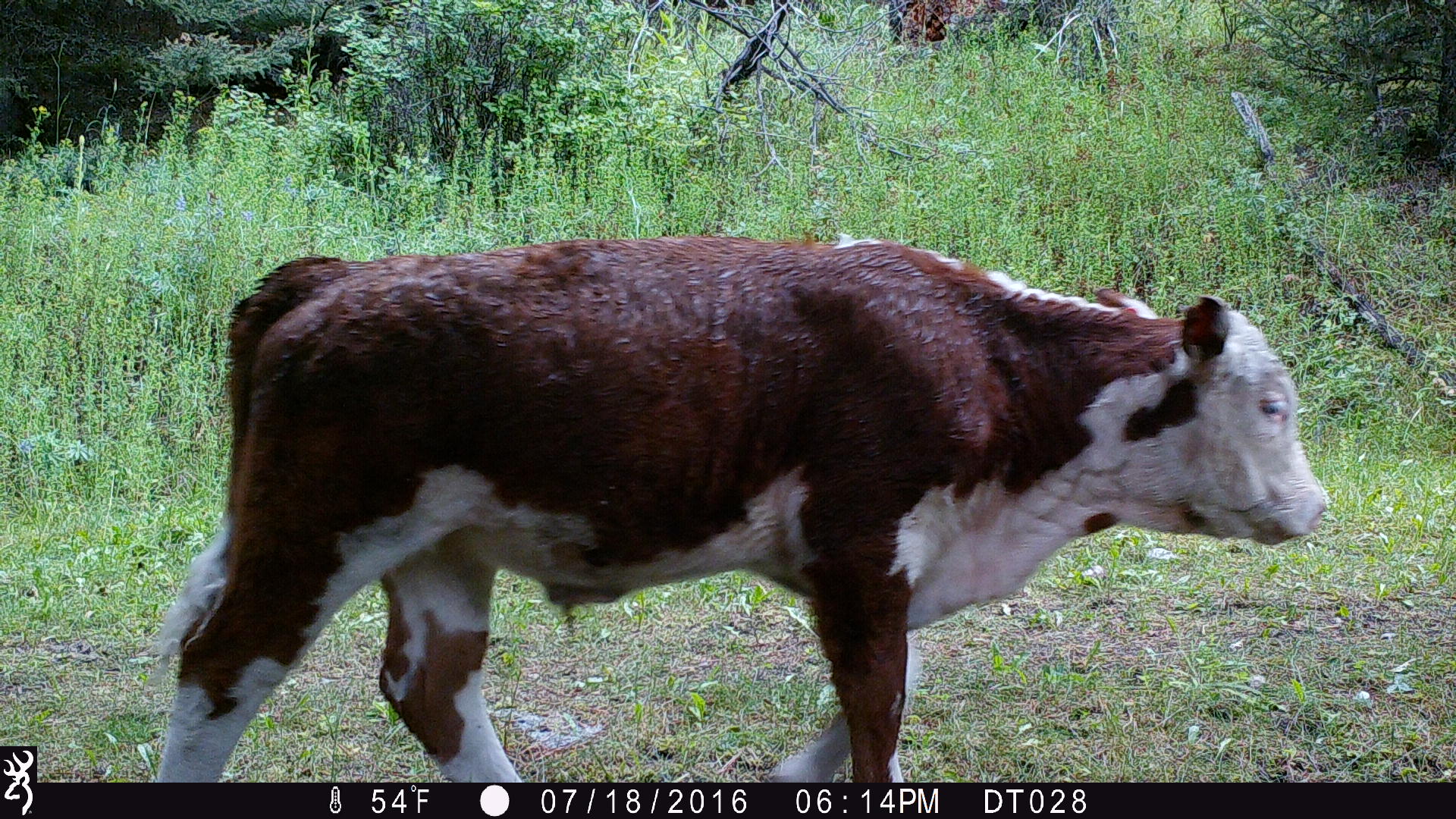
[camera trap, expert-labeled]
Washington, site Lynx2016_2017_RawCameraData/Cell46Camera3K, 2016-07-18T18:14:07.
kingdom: Animalia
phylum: Chordata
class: Mammalia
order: Artiodactyla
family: Bovidae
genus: Bos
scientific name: Bos taurus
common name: domestic cattle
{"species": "domestic cattle (Bos taurus)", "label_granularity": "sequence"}